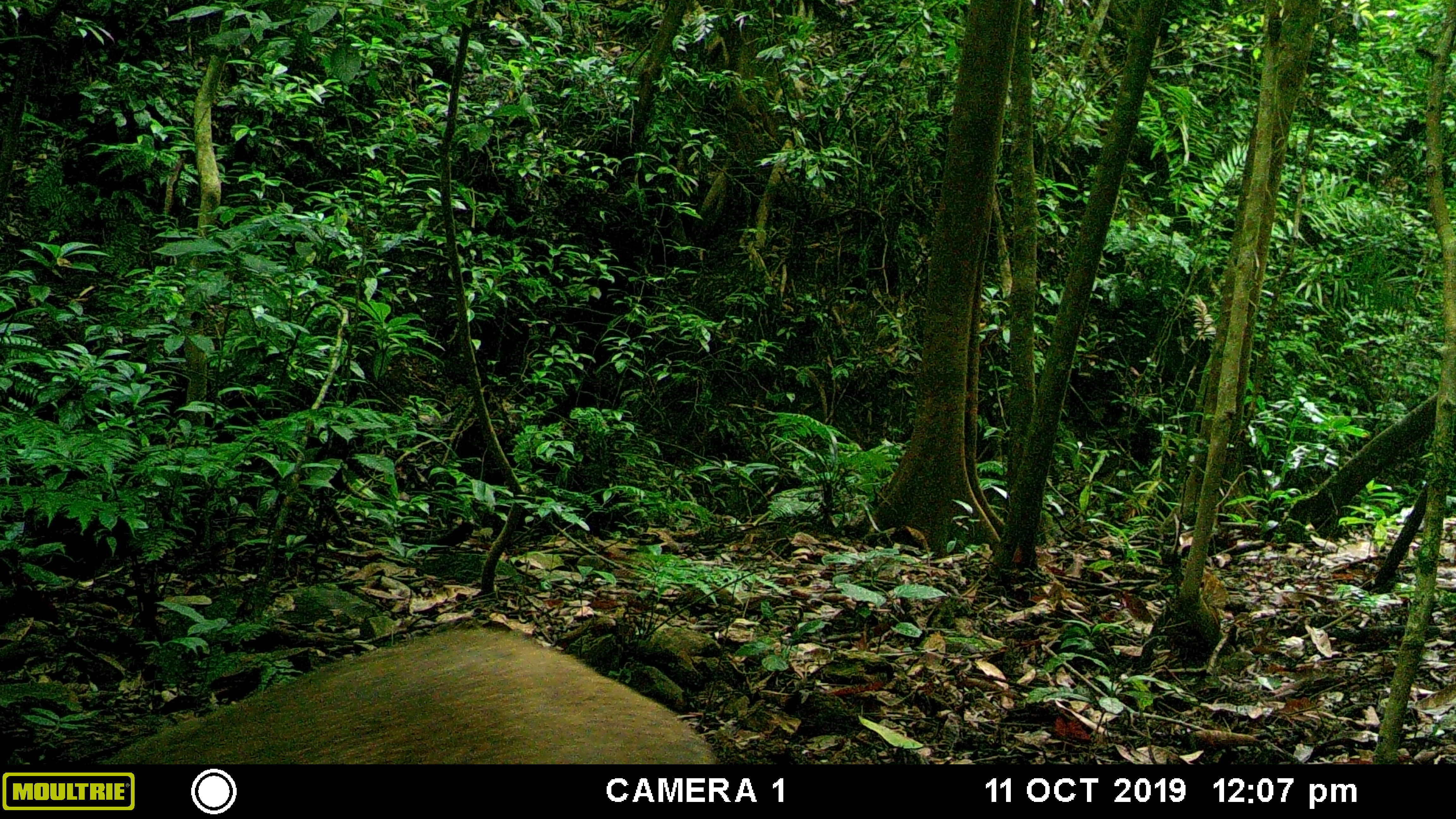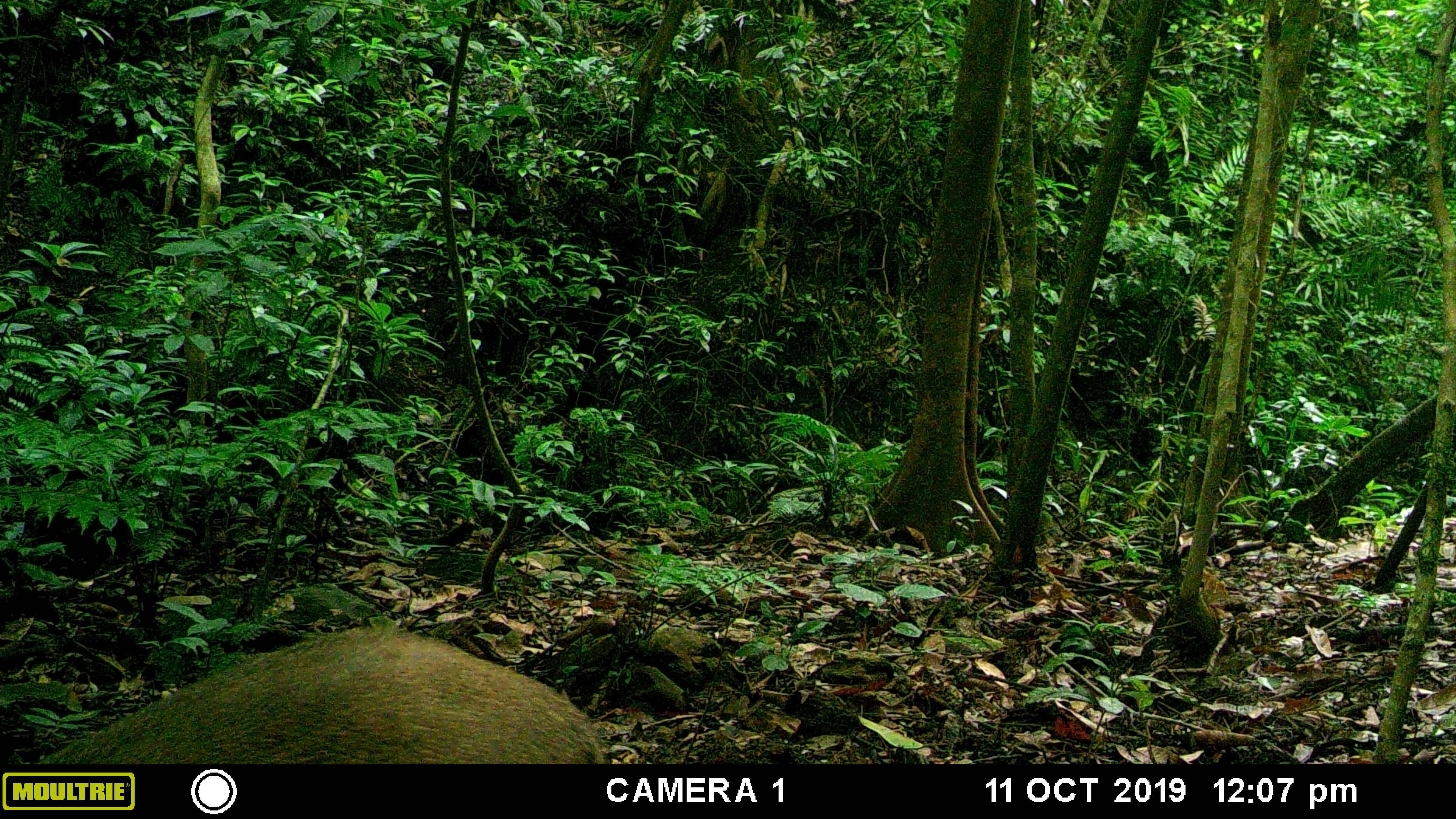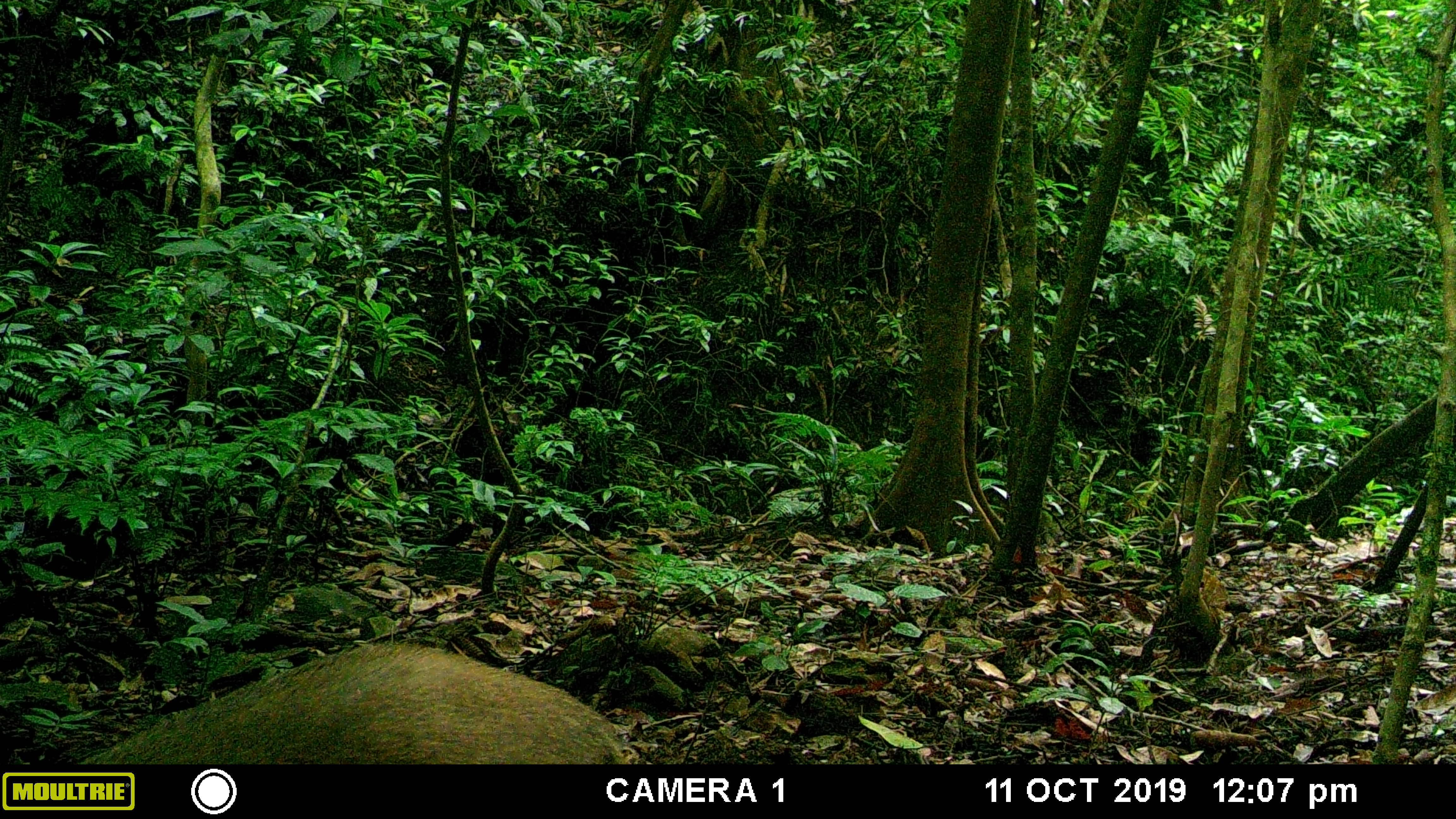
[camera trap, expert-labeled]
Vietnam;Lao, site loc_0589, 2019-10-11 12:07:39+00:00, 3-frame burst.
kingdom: Animalia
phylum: Chordata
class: Mammalia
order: Artiodactyla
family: Suidae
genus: Sus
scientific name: Sus scrofa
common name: eurasian wild pig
Eurasian wild pig (Sus scrofa). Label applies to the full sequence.